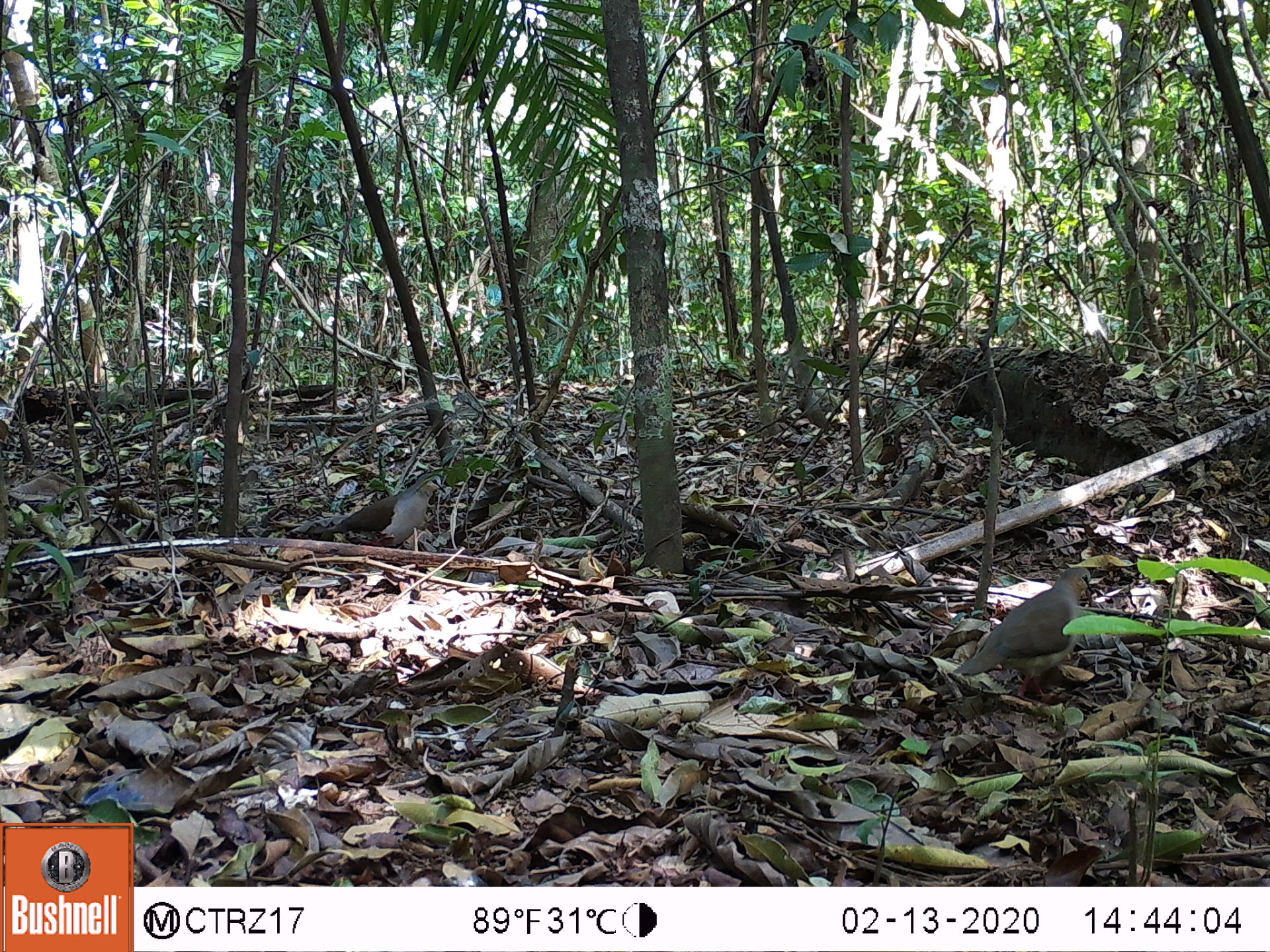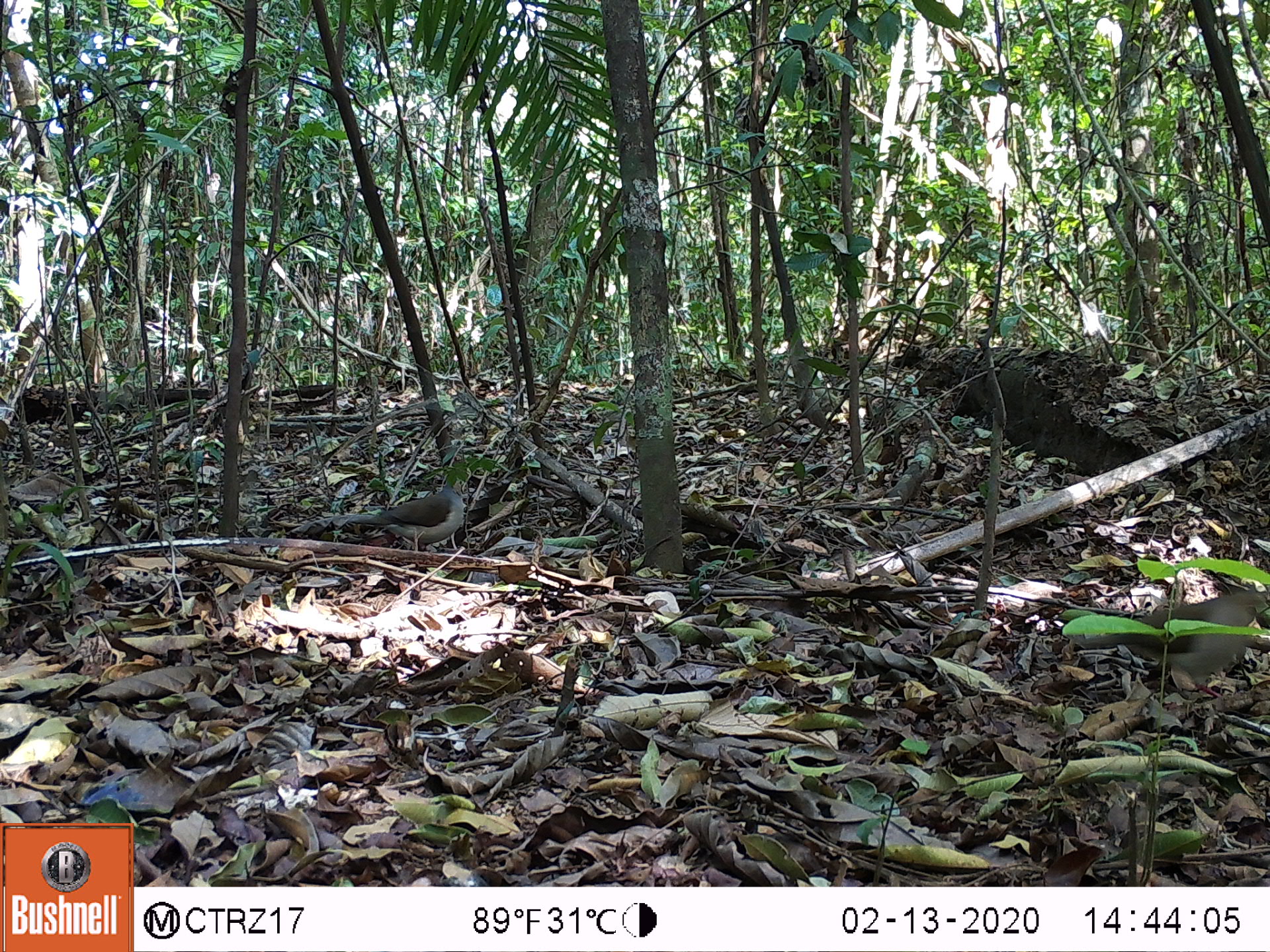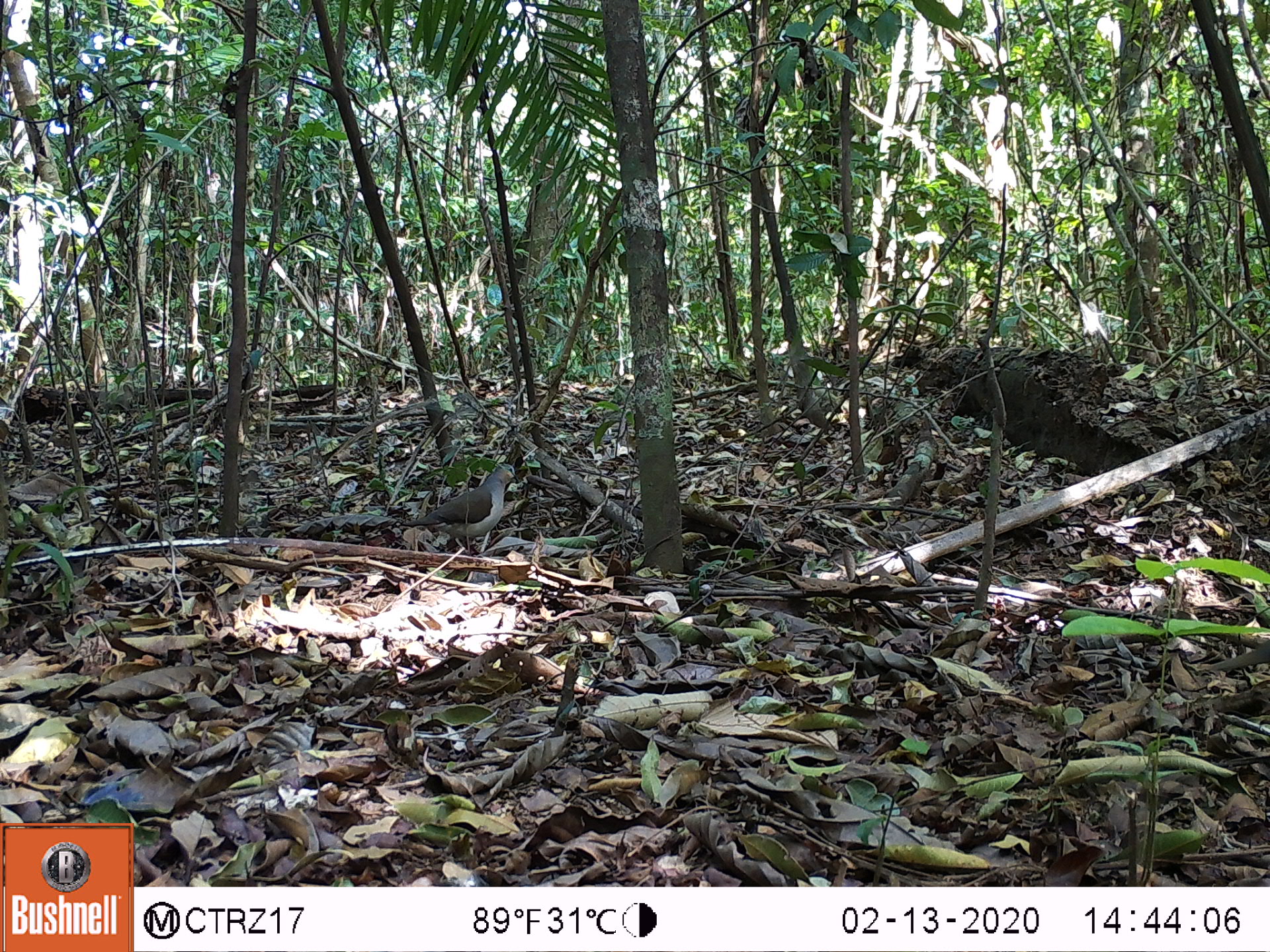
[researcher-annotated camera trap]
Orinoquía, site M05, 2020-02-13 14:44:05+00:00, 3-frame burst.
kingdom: Animalia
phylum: Chordata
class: Aves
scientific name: Aves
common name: bird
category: unknown bird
Unknown bird (bird) (Aves).